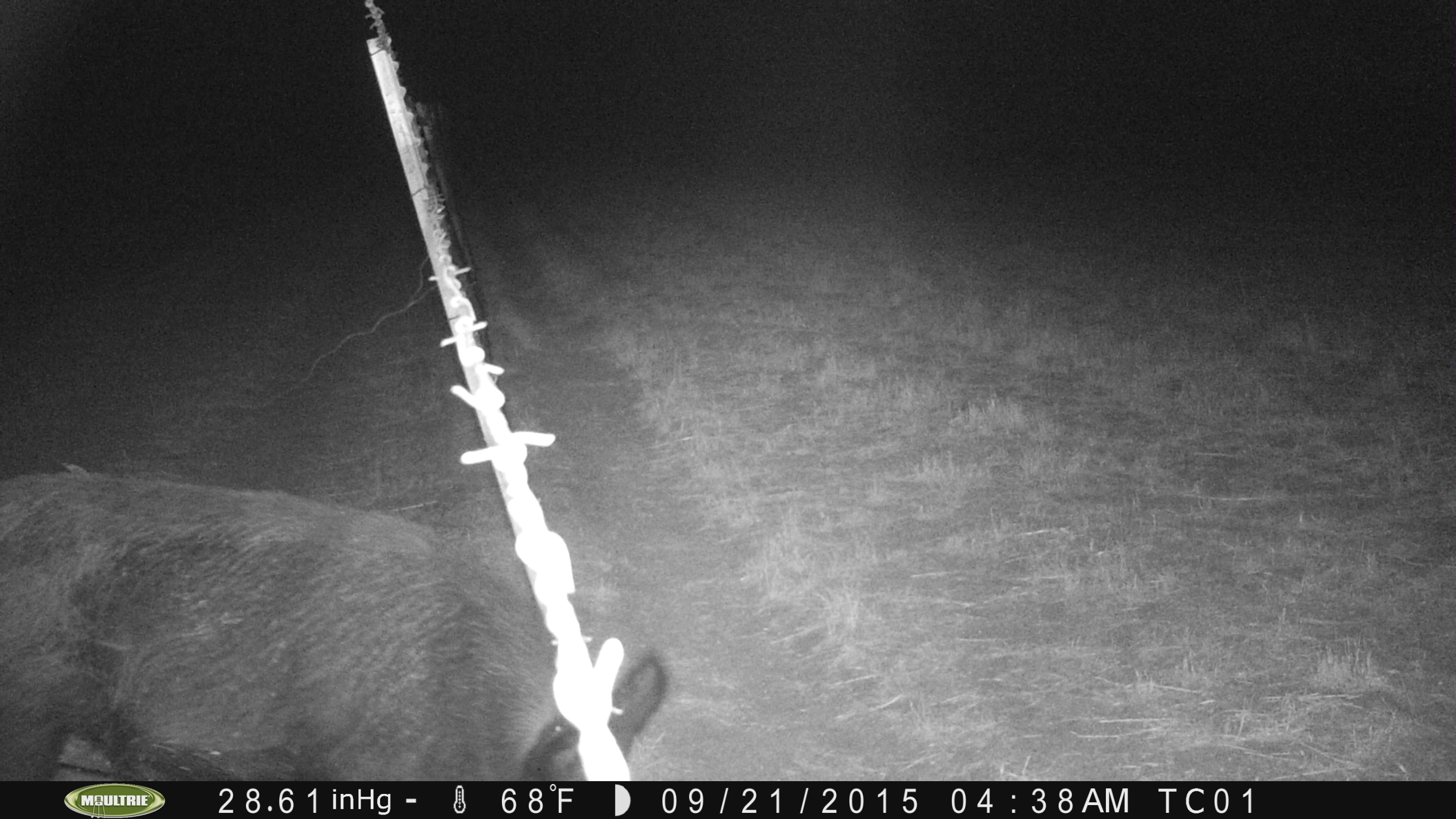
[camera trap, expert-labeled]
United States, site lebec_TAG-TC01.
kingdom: Animalia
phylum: Chordata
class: Mammalia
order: Artiodactyla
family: Suidae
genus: Sus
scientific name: Sus scrofa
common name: wild boar